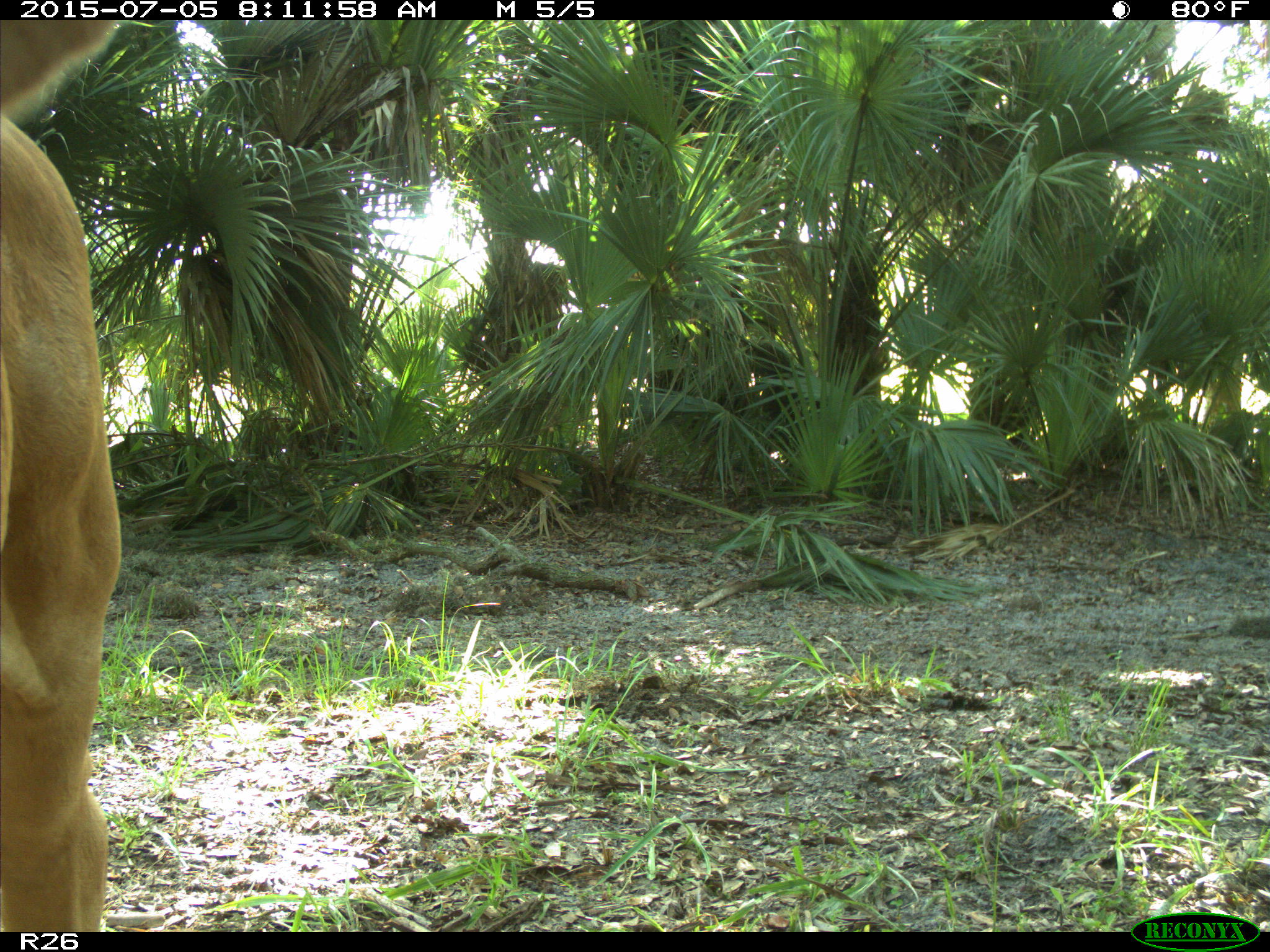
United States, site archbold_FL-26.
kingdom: Animalia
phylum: Chordata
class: Mammalia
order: Artiodactyla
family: Bovidae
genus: Bos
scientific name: Bos taurus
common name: domestic cow